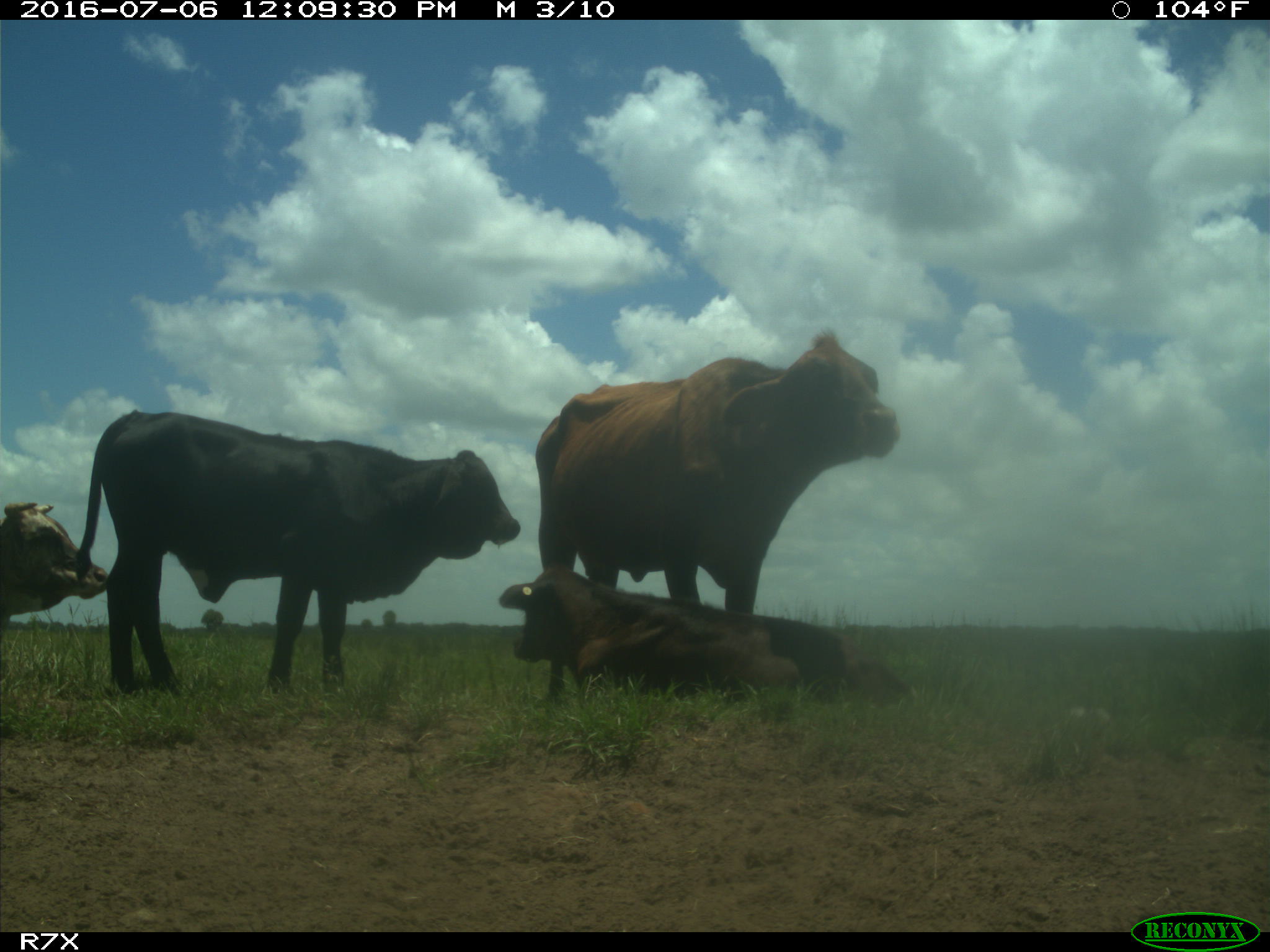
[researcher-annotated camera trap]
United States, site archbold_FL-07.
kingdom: Animalia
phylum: Chordata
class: Mammalia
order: Artiodactyla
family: Bovidae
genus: Bos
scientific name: Bos taurus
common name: domestic cow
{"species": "Bos taurus (domestic cow)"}